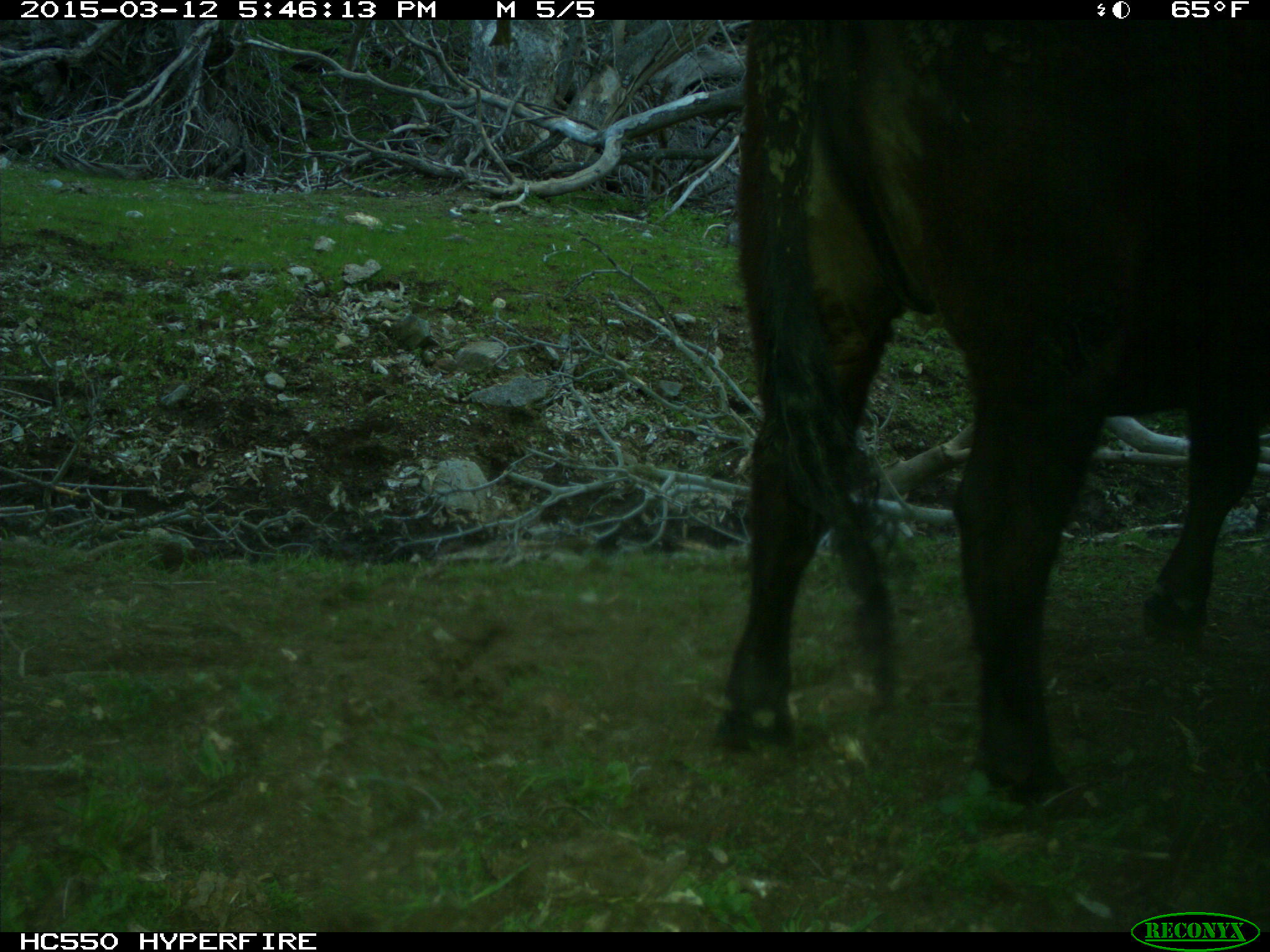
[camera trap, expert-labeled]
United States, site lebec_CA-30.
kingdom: Animalia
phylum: Chordata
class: Mammalia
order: Artiodactyla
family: Bovidae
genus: Bos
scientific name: Bos taurus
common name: domestic cow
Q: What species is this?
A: Bos taurus (domestic cow).